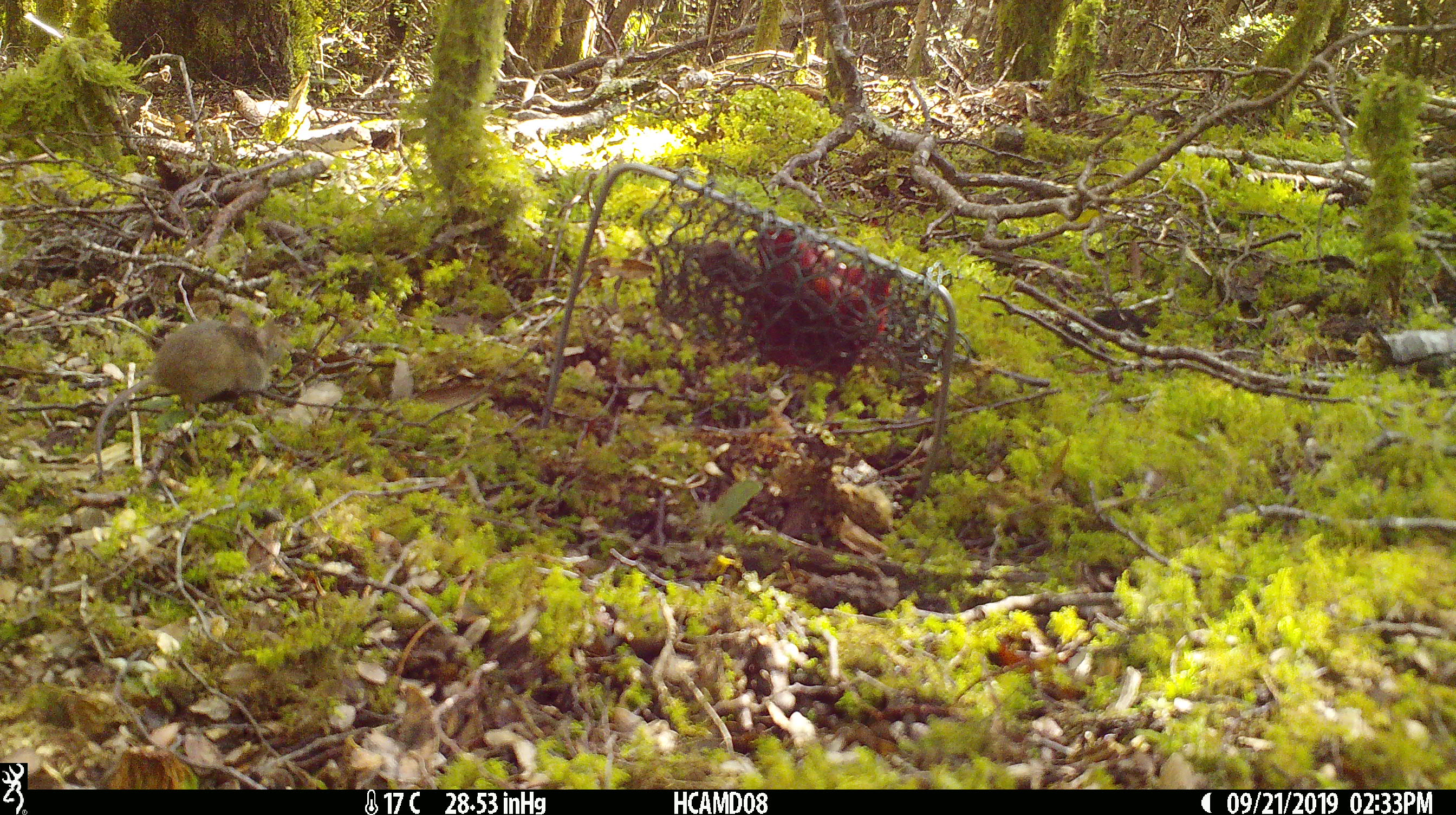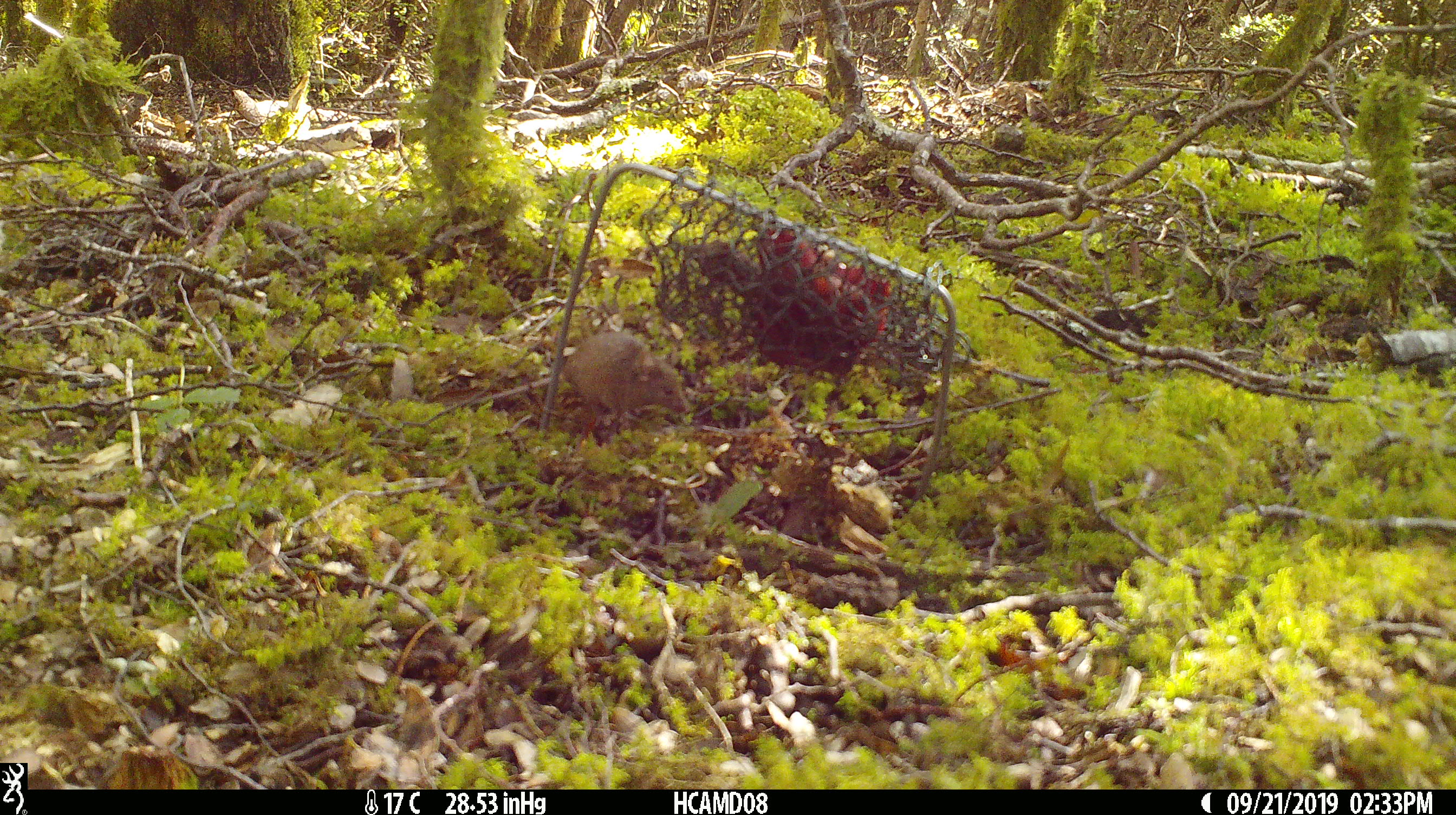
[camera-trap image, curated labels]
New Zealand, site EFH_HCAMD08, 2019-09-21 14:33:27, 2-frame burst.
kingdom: Animalia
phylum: Chordata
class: Mammalia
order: Rodentia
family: Muridae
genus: Mus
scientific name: Mus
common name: mouse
Mouse (Mus).